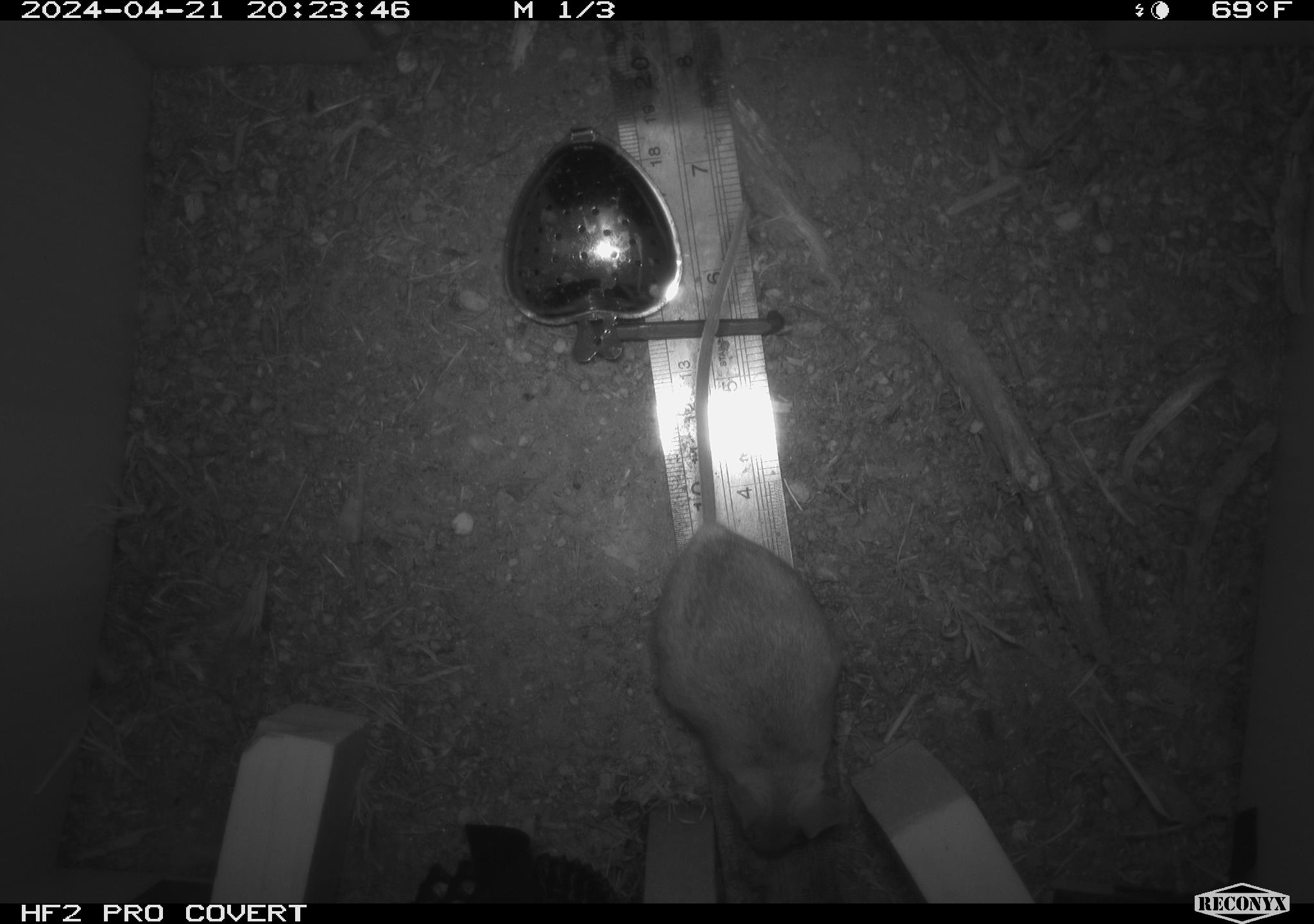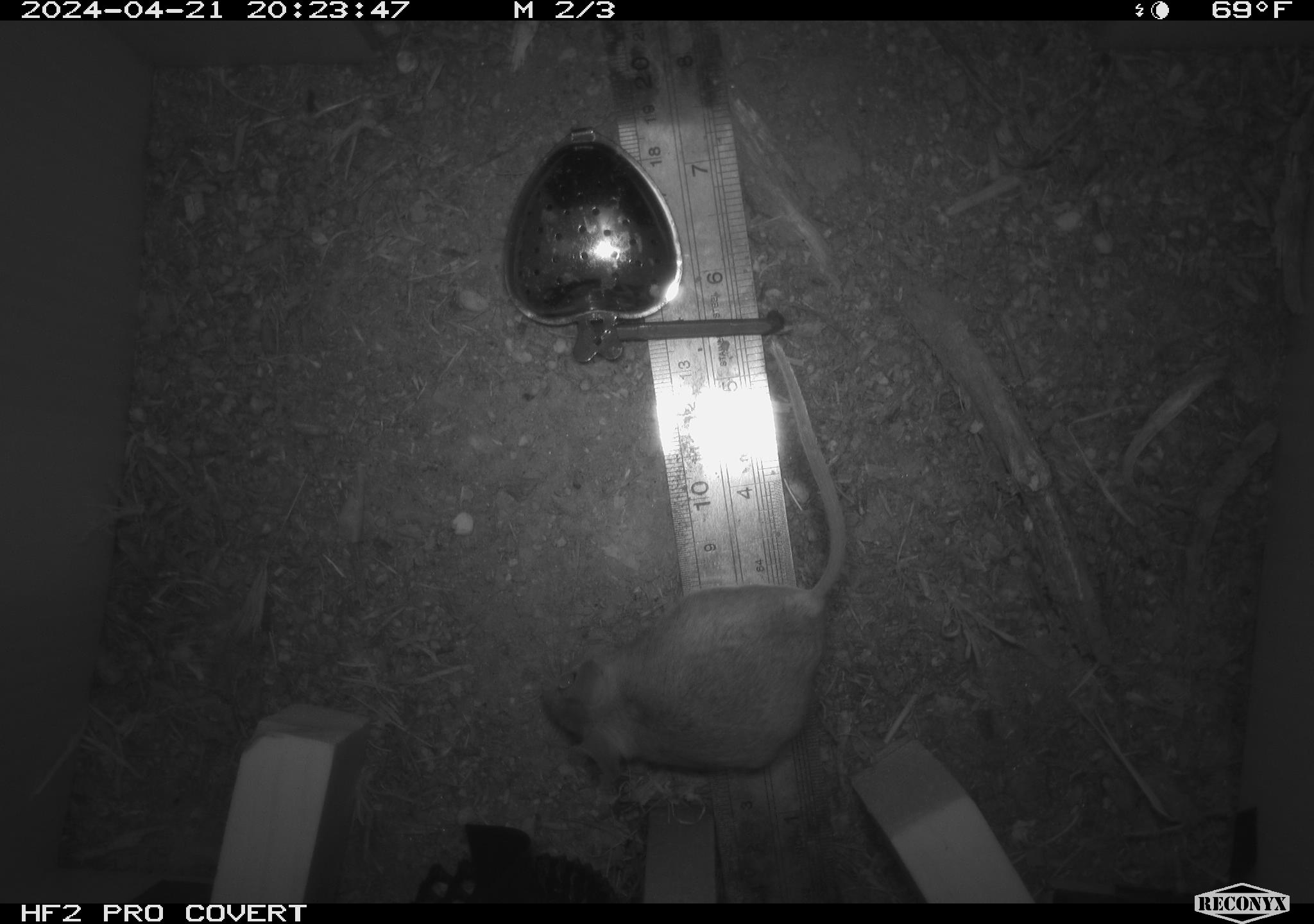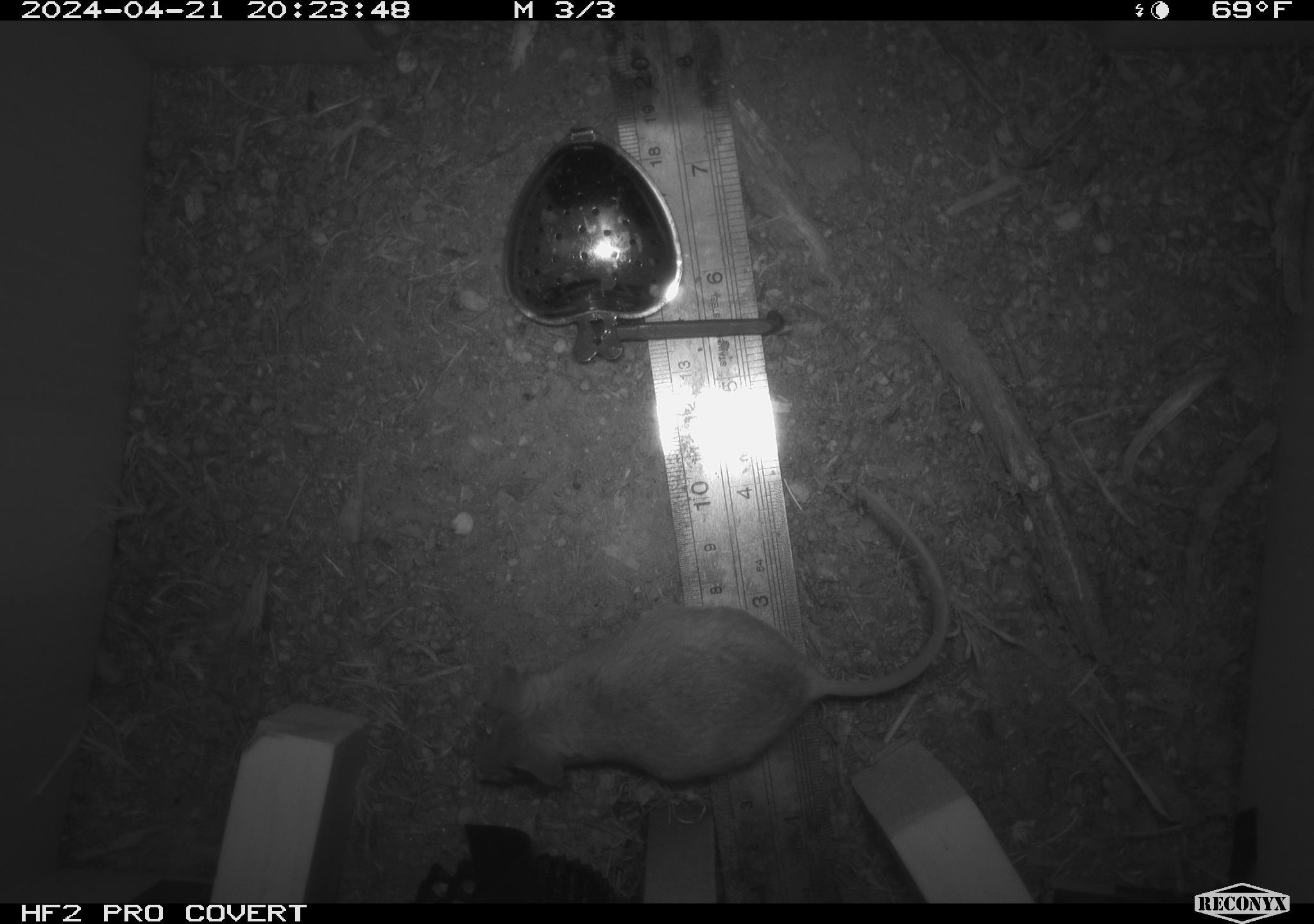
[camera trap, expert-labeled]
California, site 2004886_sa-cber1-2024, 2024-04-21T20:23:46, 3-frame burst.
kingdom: Animalia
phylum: Chordata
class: Mammalia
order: Rodentia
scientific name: Rodentia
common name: mouse species